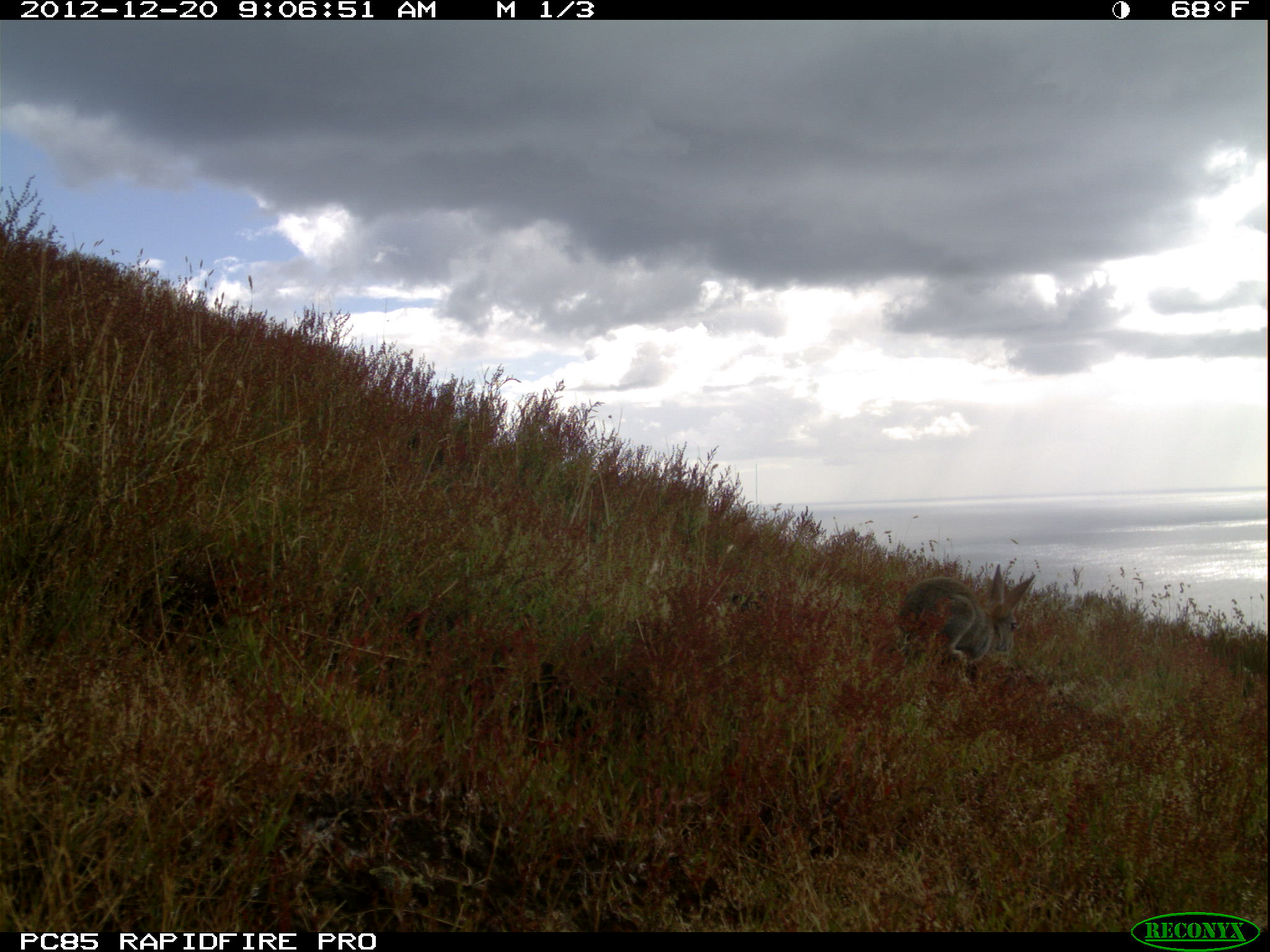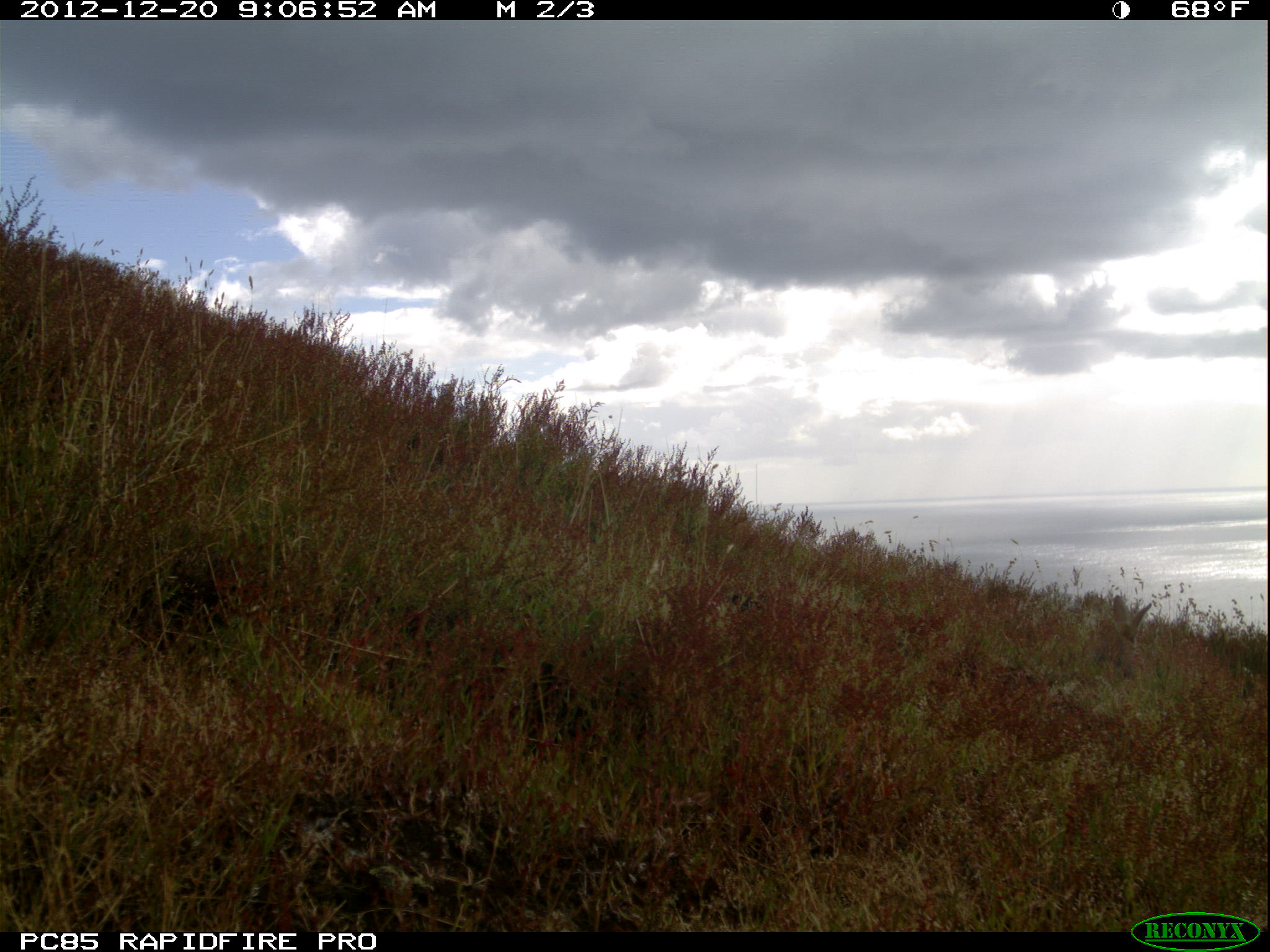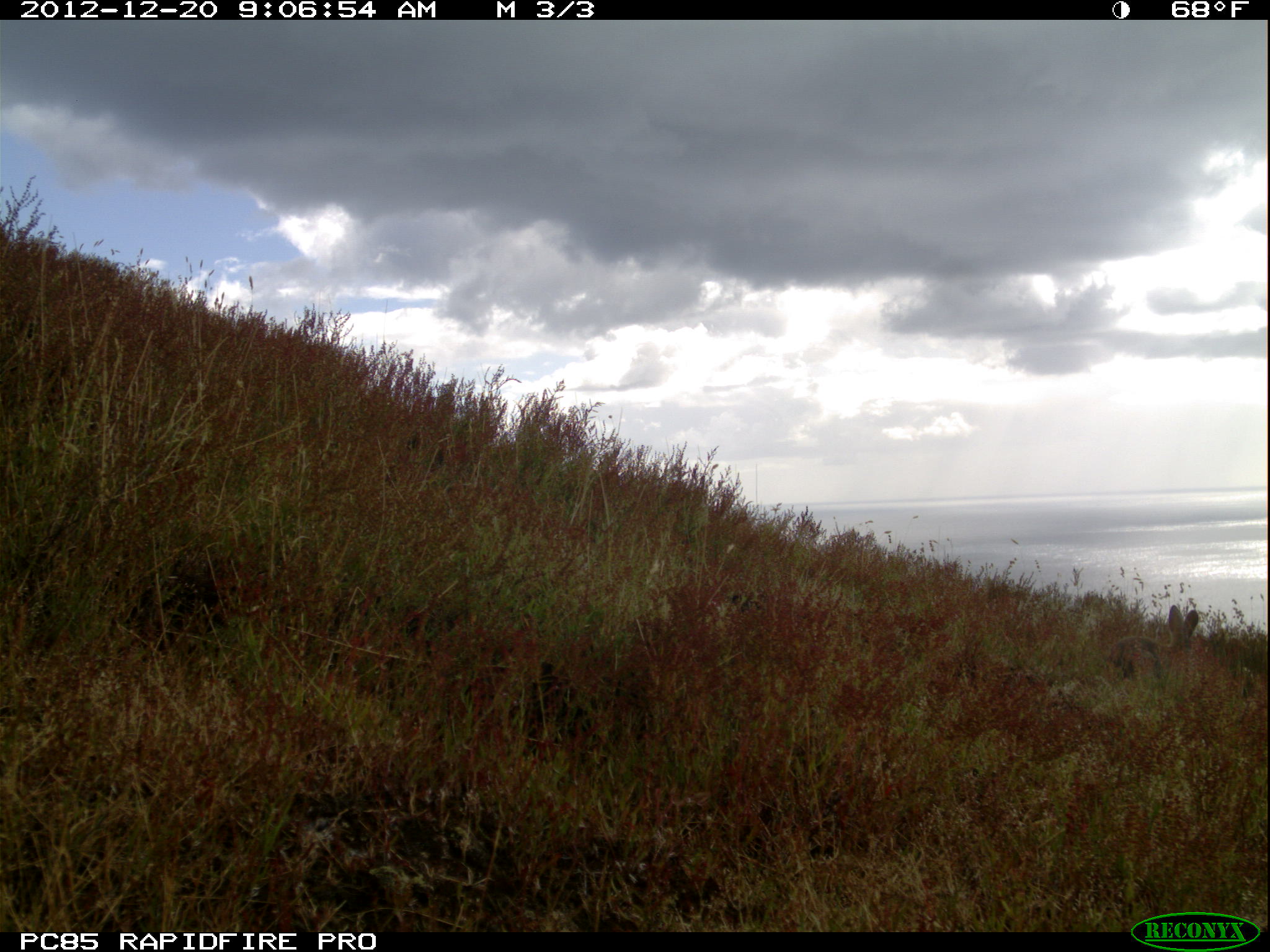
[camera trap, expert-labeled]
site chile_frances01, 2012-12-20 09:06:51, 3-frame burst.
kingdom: Animalia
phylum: Chordata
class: Mammalia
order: Lagomorpha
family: Leporidae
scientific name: Leporidae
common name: rabbits and hares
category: rabbit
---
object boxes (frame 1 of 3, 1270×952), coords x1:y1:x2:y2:
rabbit: 894:567:1034:690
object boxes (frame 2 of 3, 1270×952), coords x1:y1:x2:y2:
rabbit: 1080:586:1160:688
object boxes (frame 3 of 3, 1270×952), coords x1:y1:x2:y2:
rabbit: 1104:604:1202:685